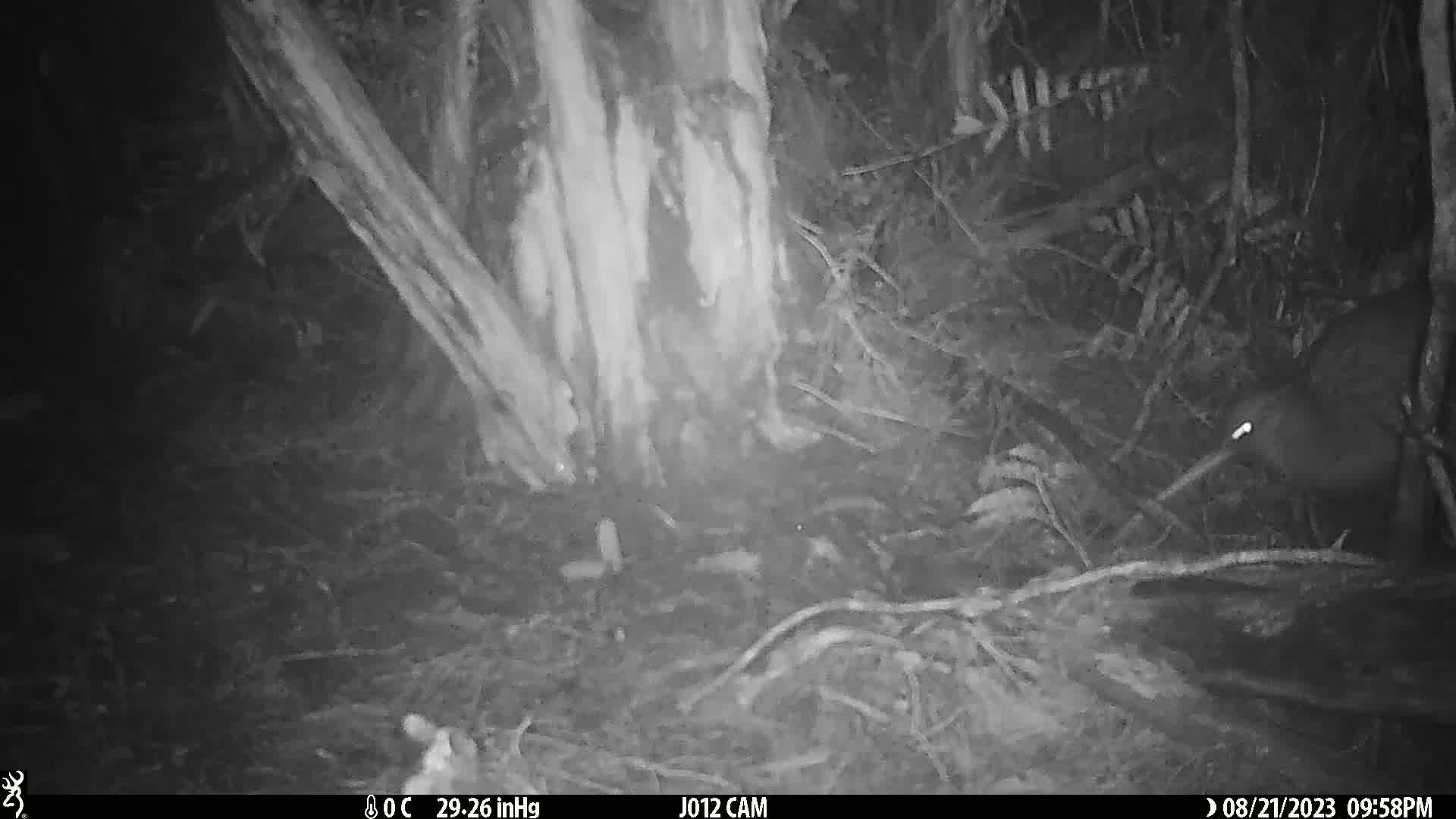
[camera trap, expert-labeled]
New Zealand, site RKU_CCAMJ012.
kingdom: Animalia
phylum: Chordata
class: Aves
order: Apterygiformes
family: Apterygidae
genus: Apteryx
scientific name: Apteryx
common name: kiwi